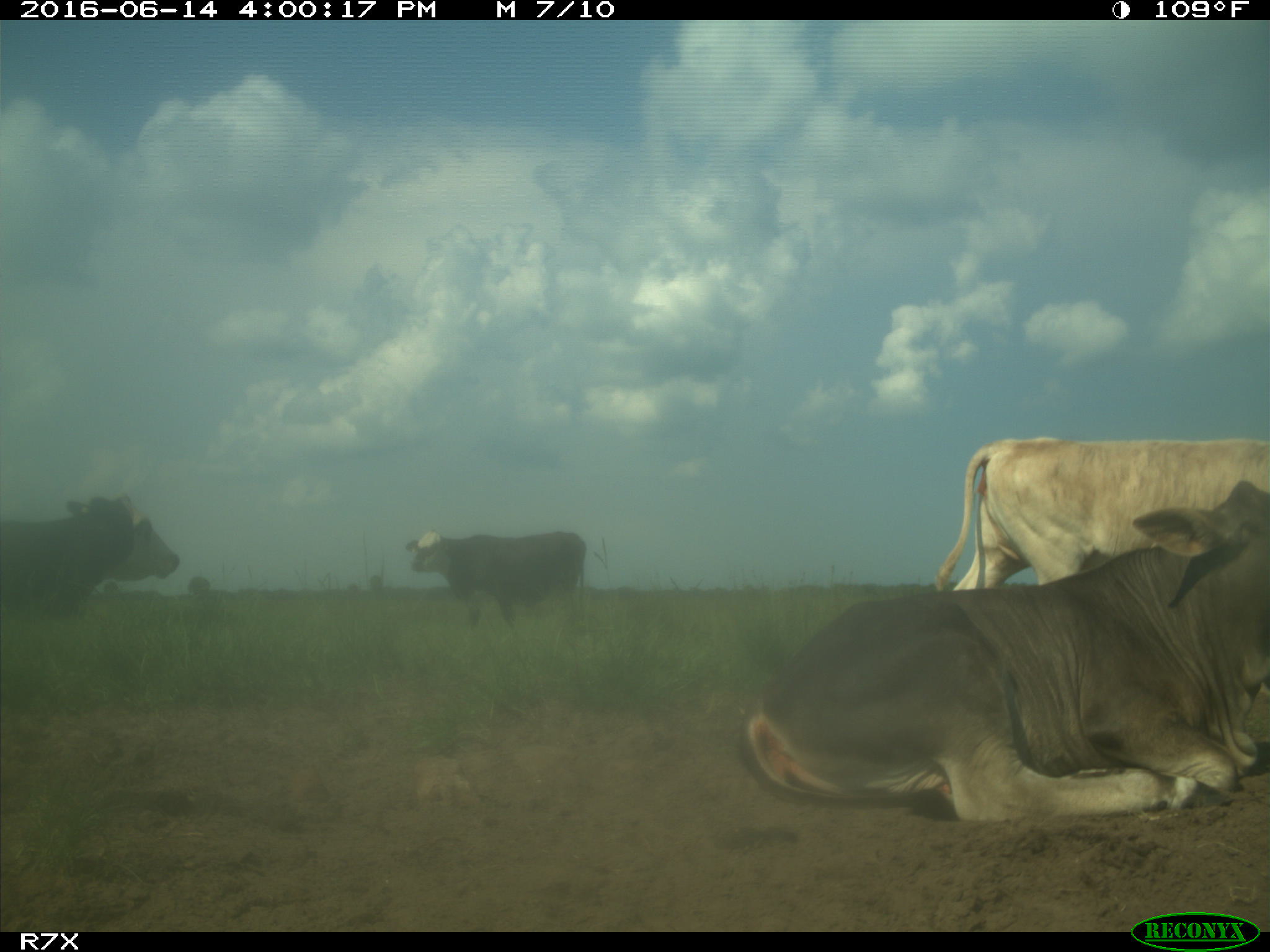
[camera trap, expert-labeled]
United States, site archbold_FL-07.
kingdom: Animalia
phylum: Chordata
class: Mammalia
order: Artiodactyla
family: Bovidae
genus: Bos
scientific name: Bos taurus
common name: domestic cow